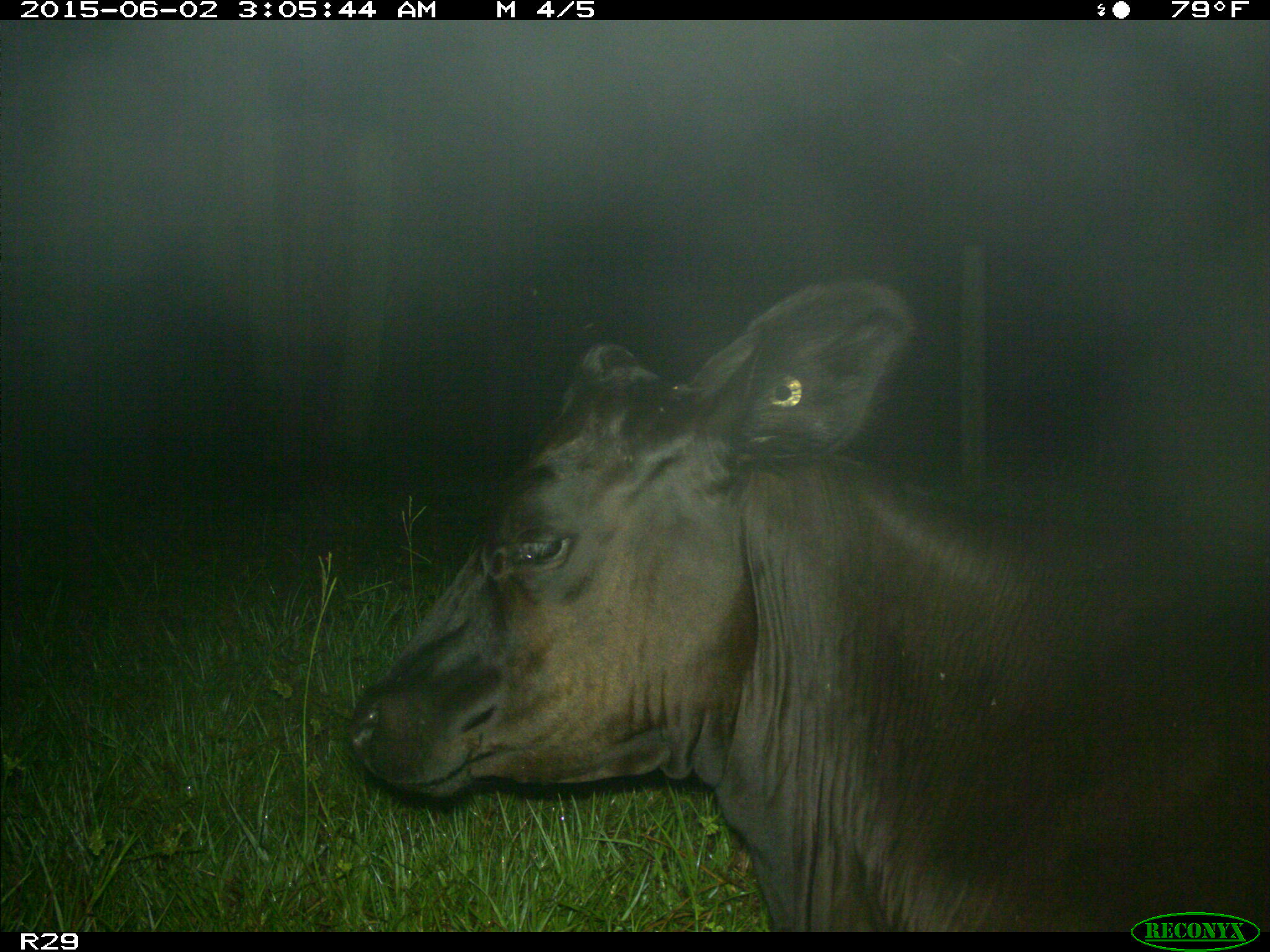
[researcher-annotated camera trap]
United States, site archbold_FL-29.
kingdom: Animalia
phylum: Chordata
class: Mammalia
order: Artiodactyla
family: Bovidae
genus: Bos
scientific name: Bos taurus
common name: domestic cow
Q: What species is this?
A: Bos taurus (domestic cow).